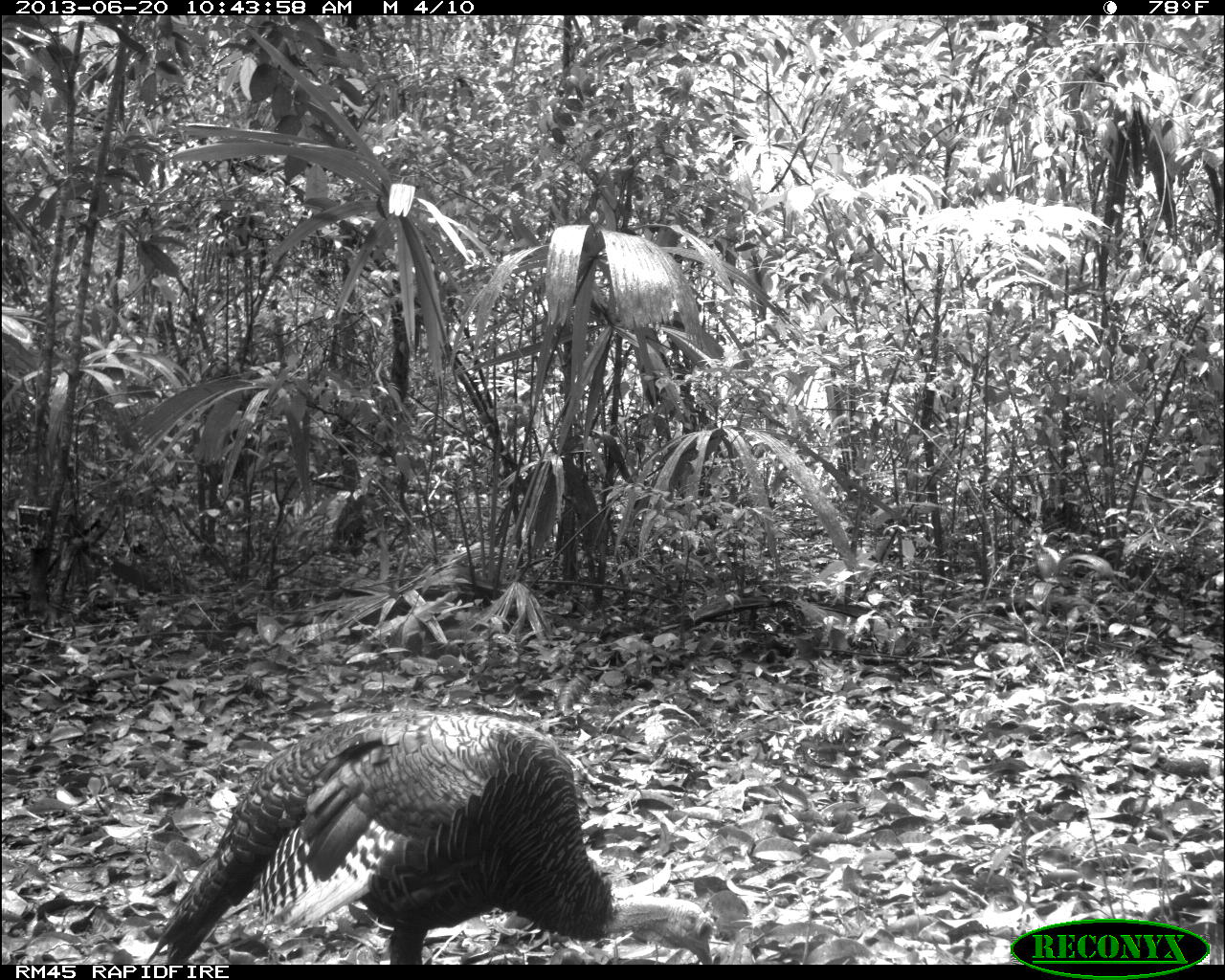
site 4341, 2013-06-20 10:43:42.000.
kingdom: Animalia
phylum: Chordata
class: Aves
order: Galliformes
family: Phasianidae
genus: Meleagris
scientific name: Meleagris ocellata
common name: ocellated turkey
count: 1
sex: female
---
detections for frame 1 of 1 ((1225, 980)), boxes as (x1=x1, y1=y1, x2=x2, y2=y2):
meleagris ocellata: (x1=145, y1=708, x2=714, y2=965)